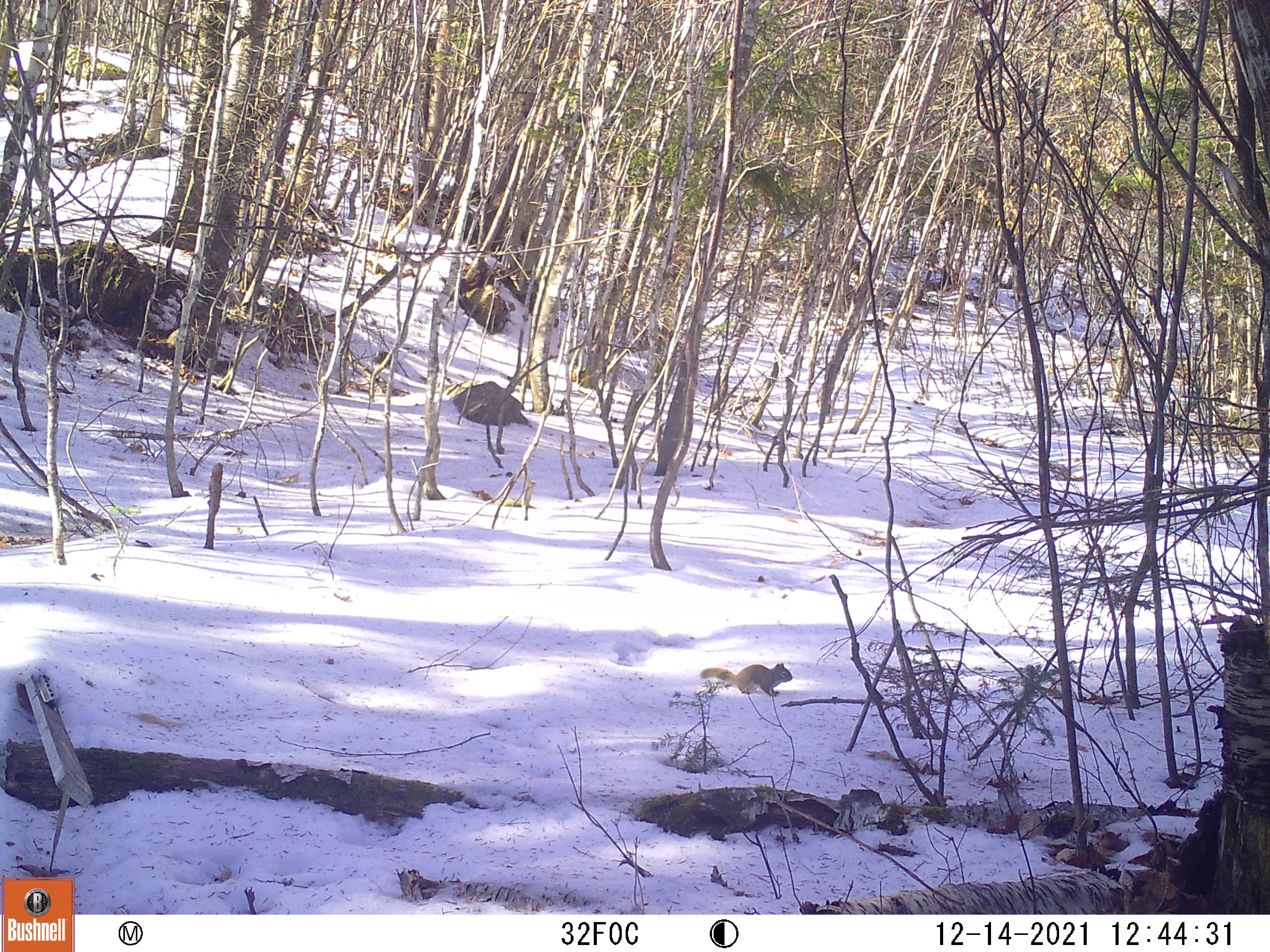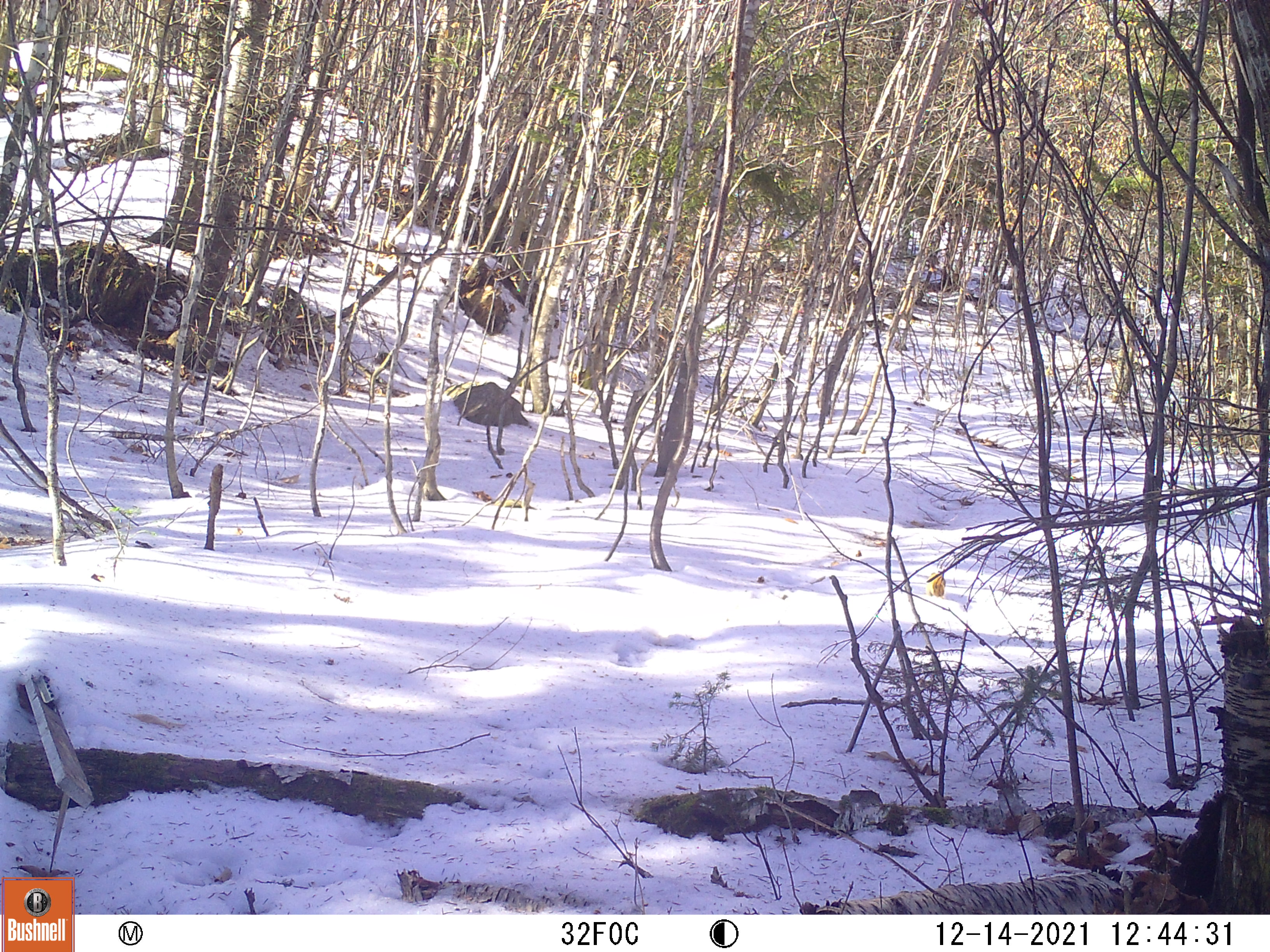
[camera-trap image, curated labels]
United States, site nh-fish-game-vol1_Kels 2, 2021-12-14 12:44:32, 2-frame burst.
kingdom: Animalia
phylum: Chordata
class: Mammalia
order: Rodentia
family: Sciuridae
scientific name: Sciuridae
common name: squirrel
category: squirrel sp.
Squirrel sp. (squirrel) (Sciuridae).